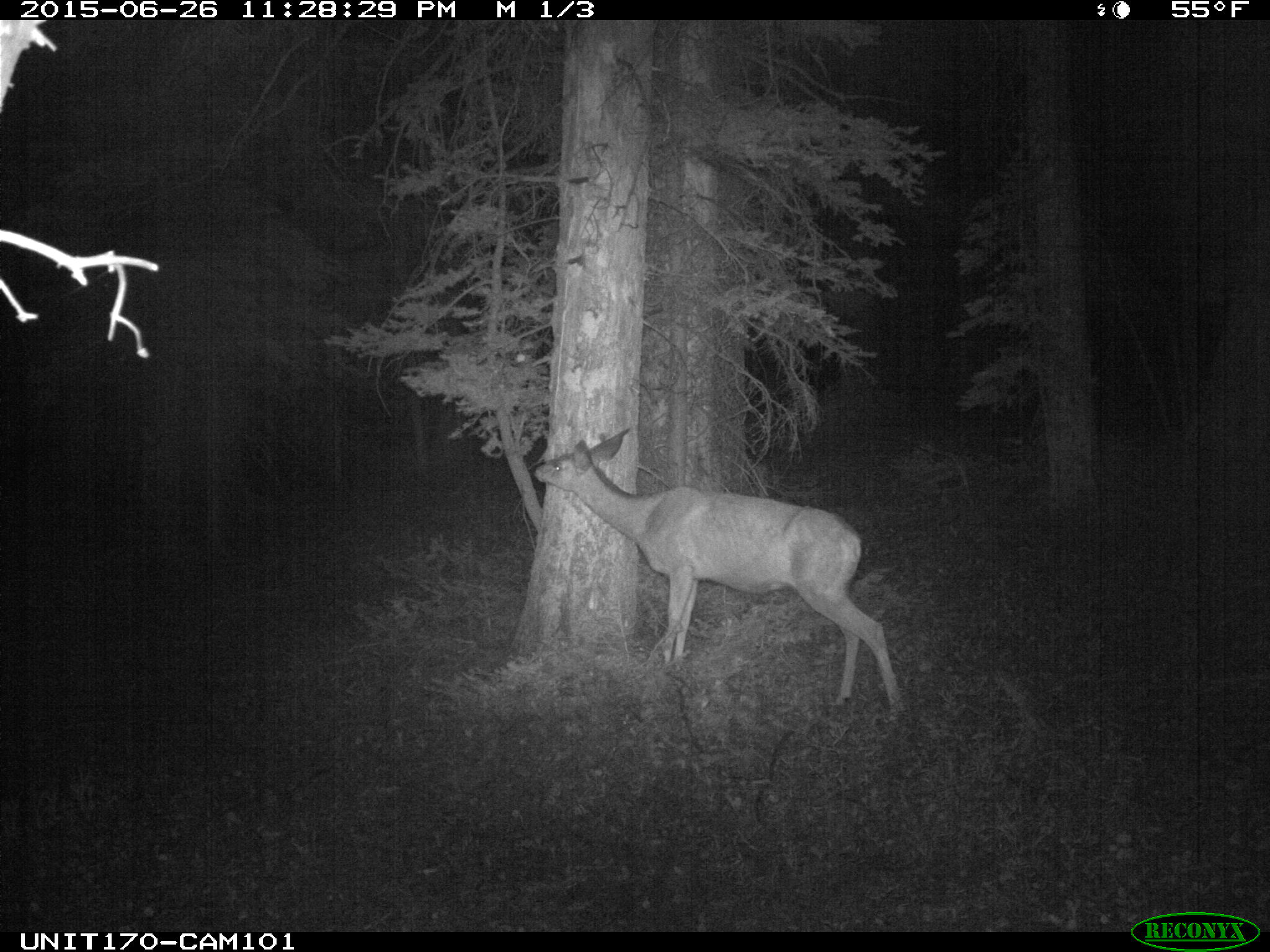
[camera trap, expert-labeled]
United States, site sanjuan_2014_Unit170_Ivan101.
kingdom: Animalia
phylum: Chordata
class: Mammalia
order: Artiodactyla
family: Cervidae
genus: Odocoileus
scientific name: Odocoileus hemionus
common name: mule deer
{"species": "Odocoileus hemionus (mule deer)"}